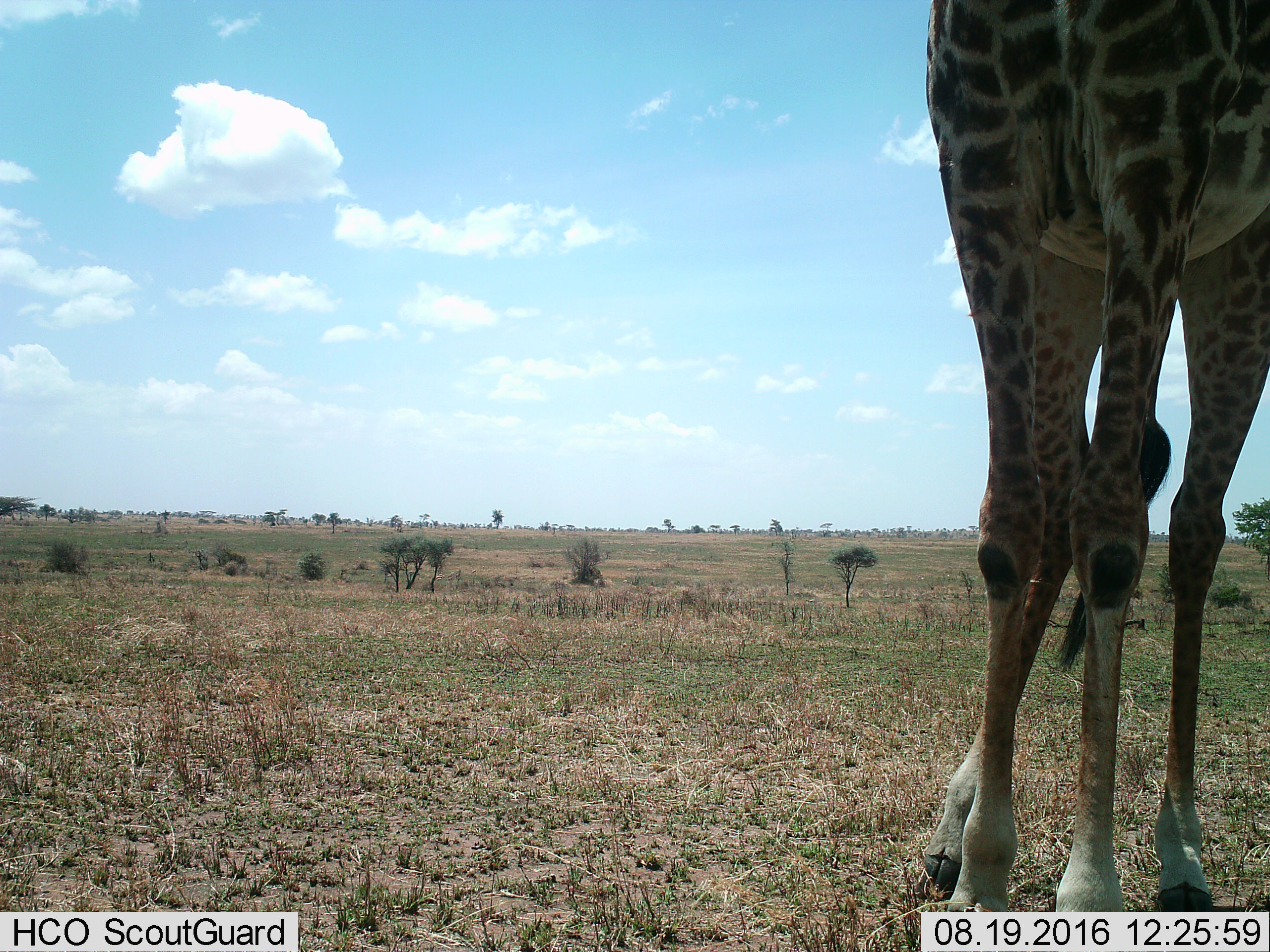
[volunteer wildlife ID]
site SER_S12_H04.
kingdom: Animalia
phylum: Chordata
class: Mammalia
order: Artiodactyla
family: Giraffidae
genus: Giraffa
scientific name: Giraffa camelopardalis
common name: giraffe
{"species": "giraffe (Giraffa camelopardalis)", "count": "1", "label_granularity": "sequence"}